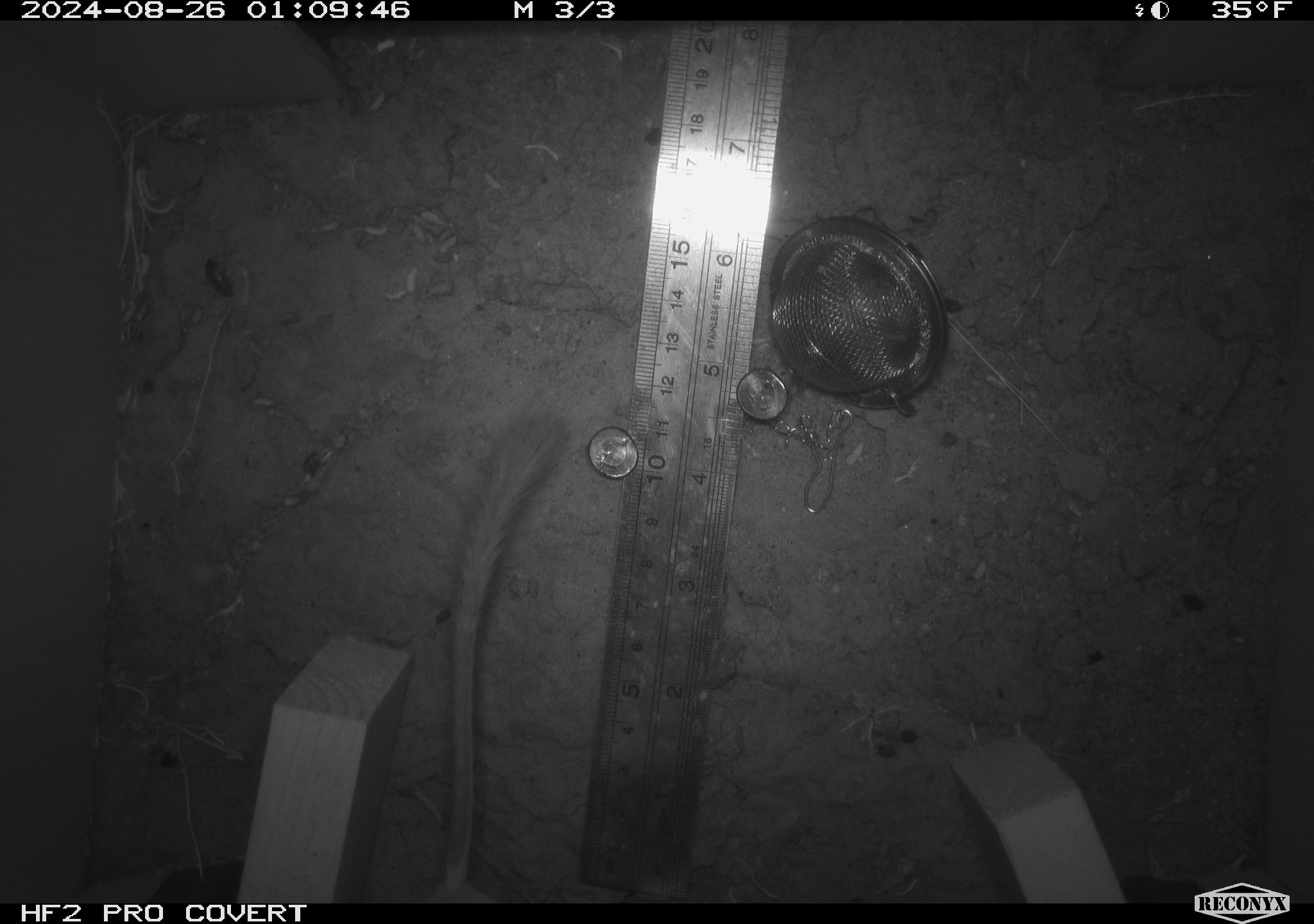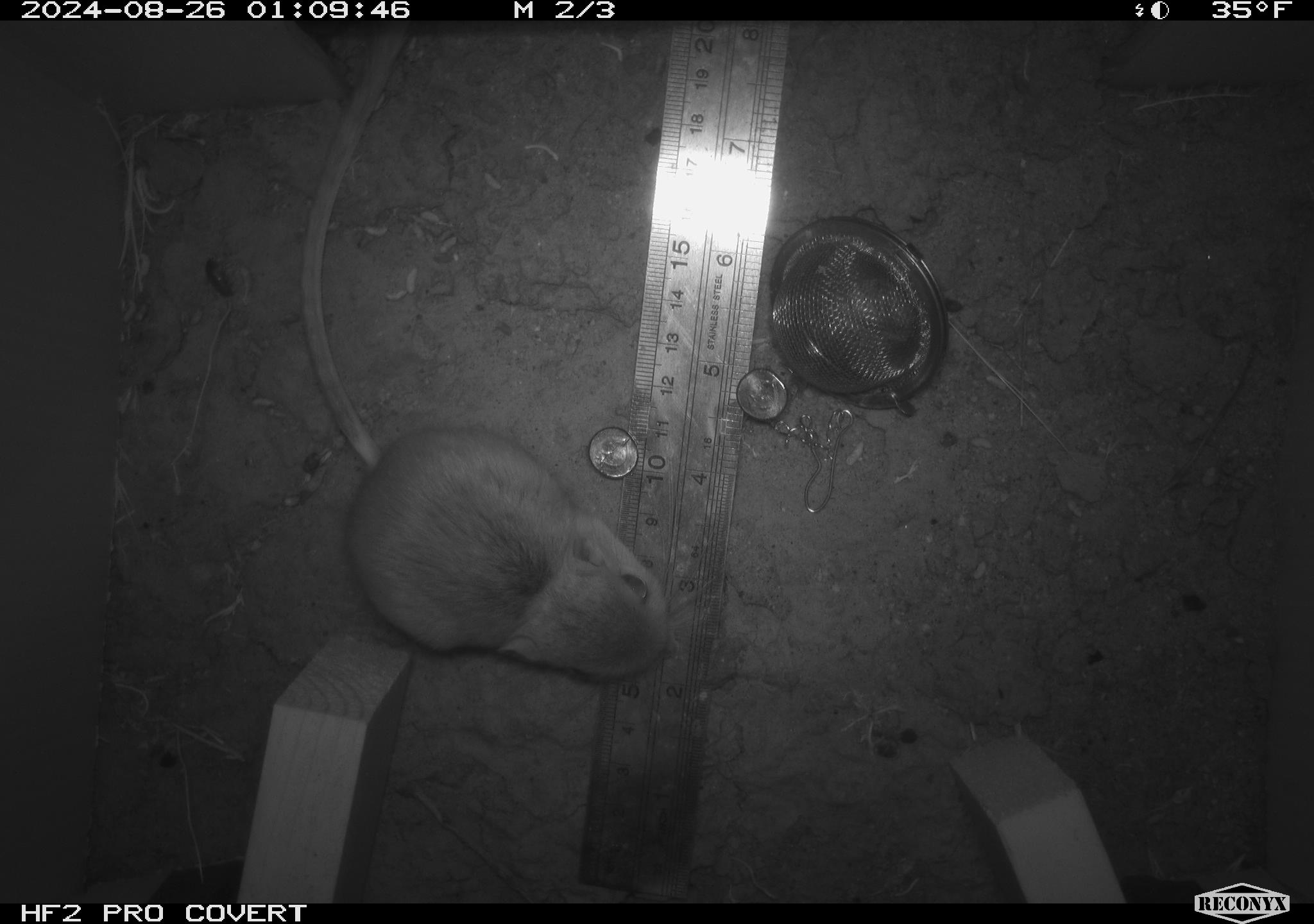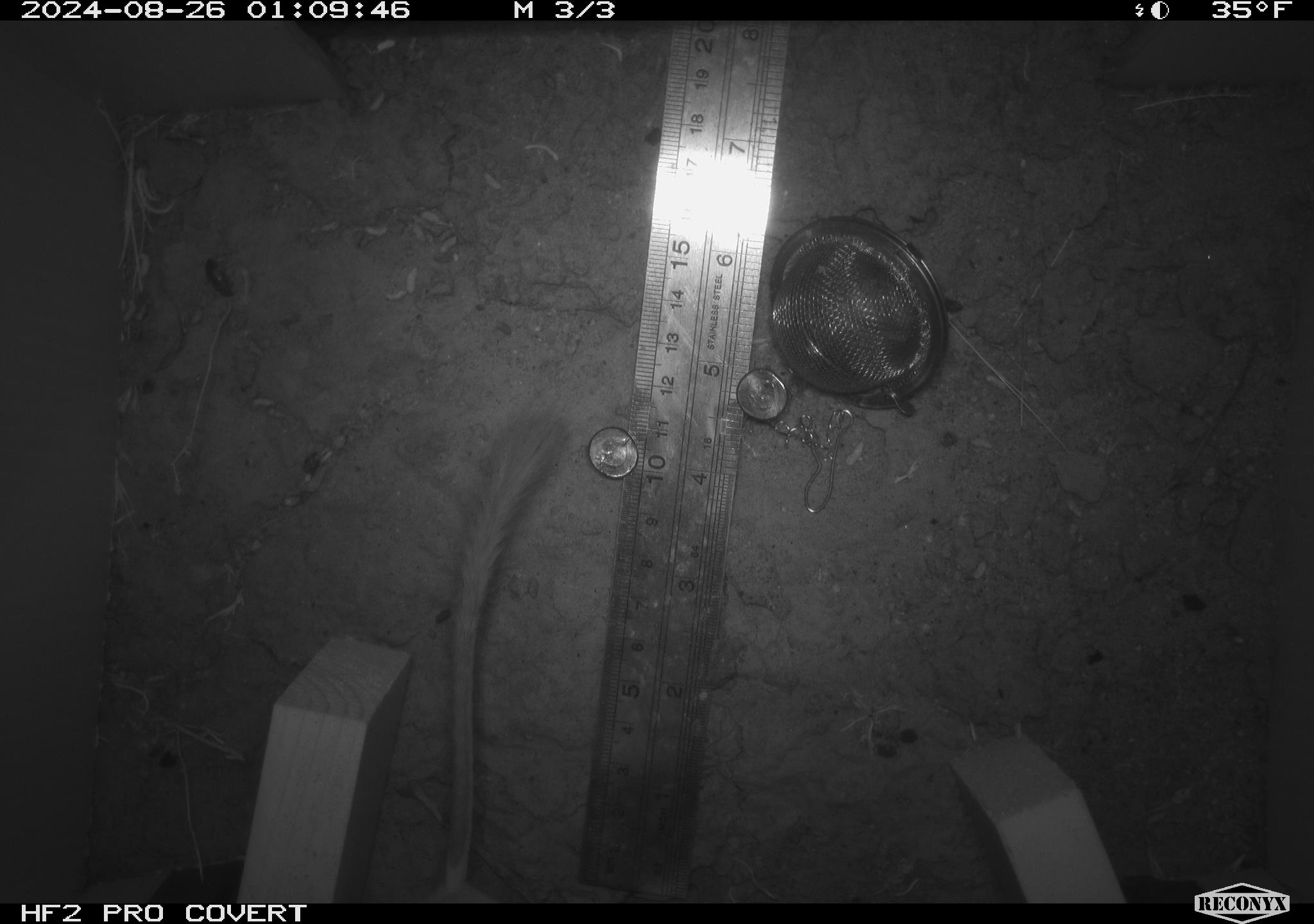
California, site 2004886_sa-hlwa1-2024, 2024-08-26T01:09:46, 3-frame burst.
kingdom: Animalia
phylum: Chordata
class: Mammalia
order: Rodentia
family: Heteromyidae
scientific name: Heteromyidae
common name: kangaroo rats and pocket mice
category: heteromyidae family